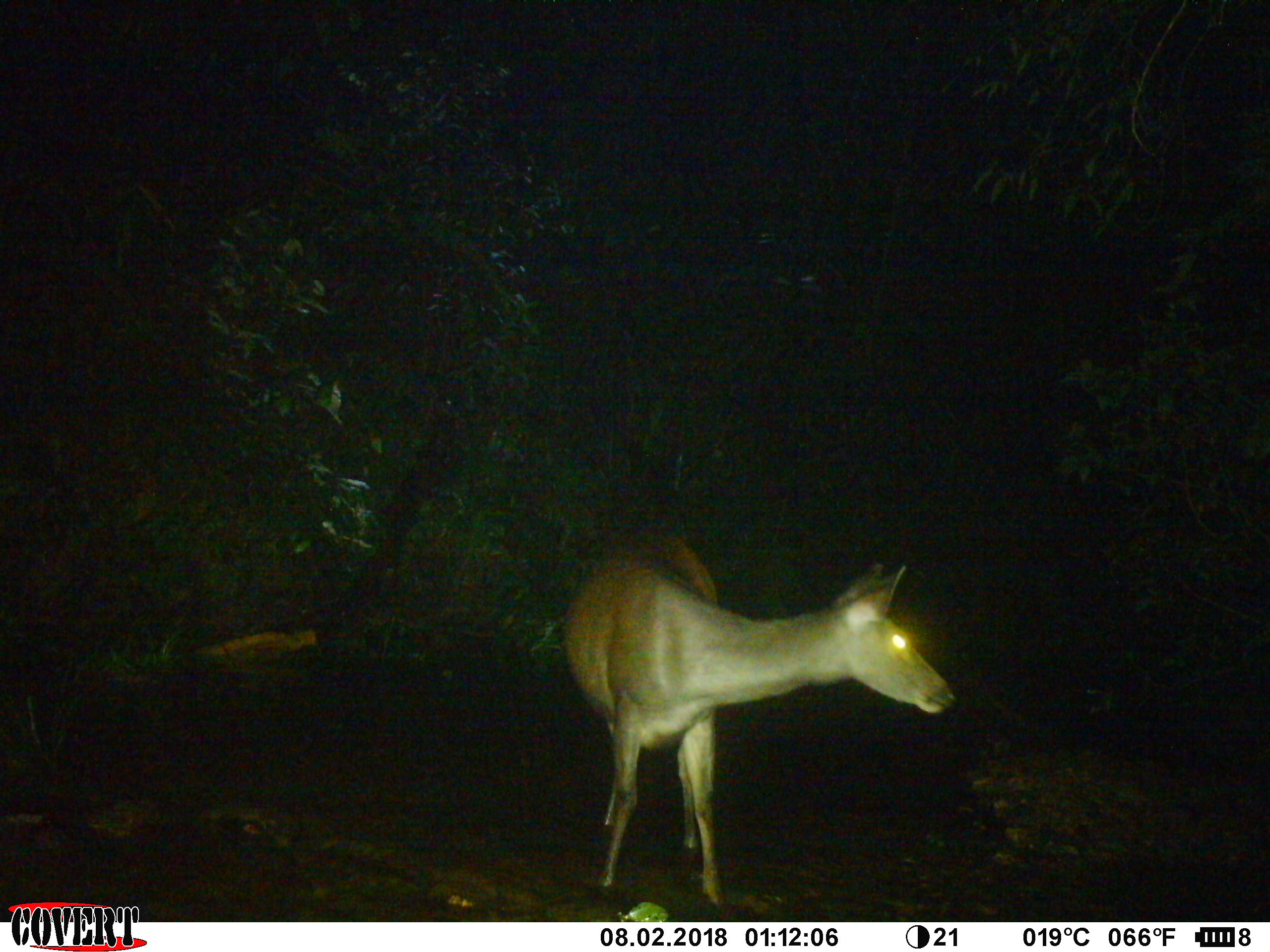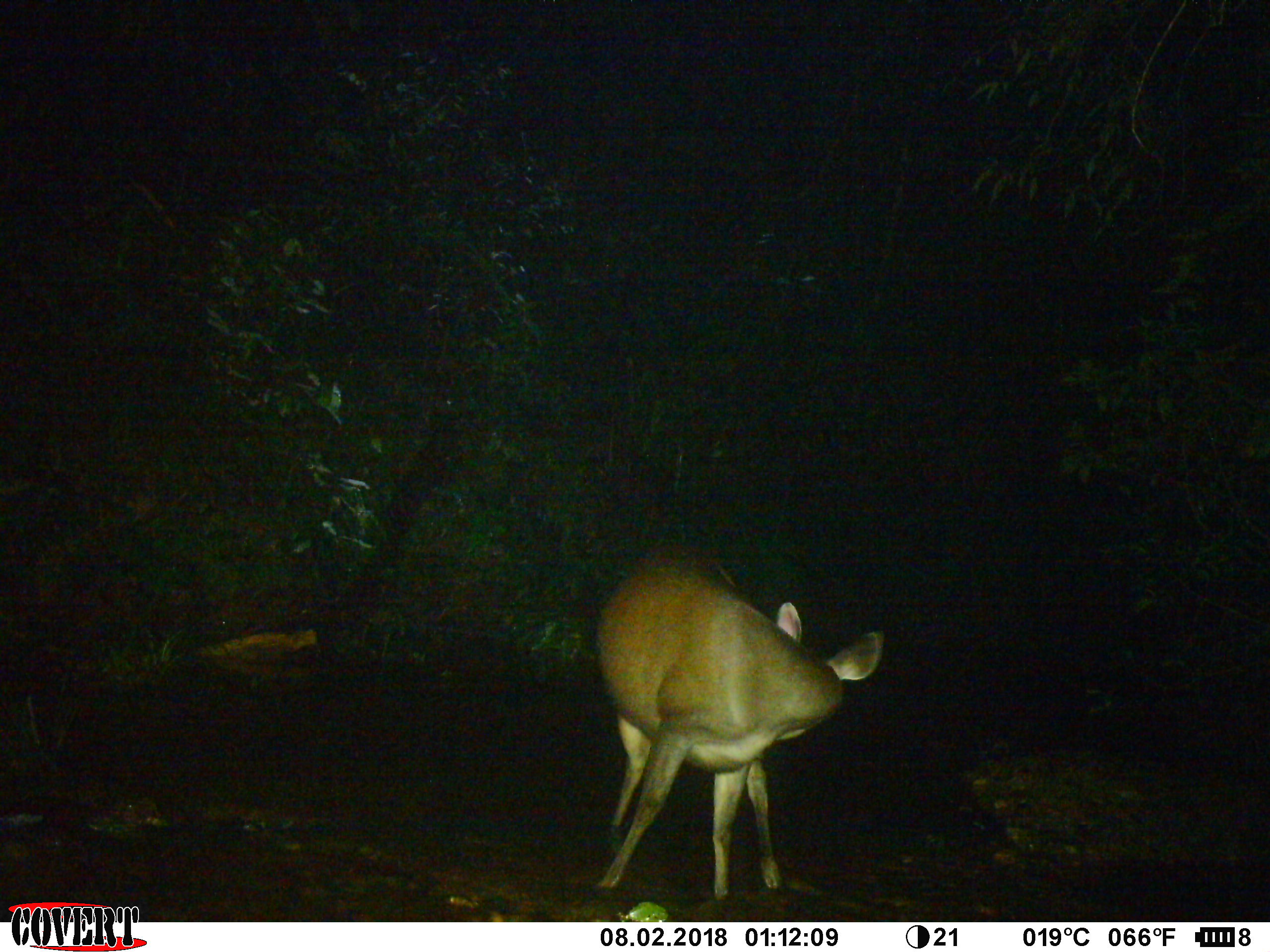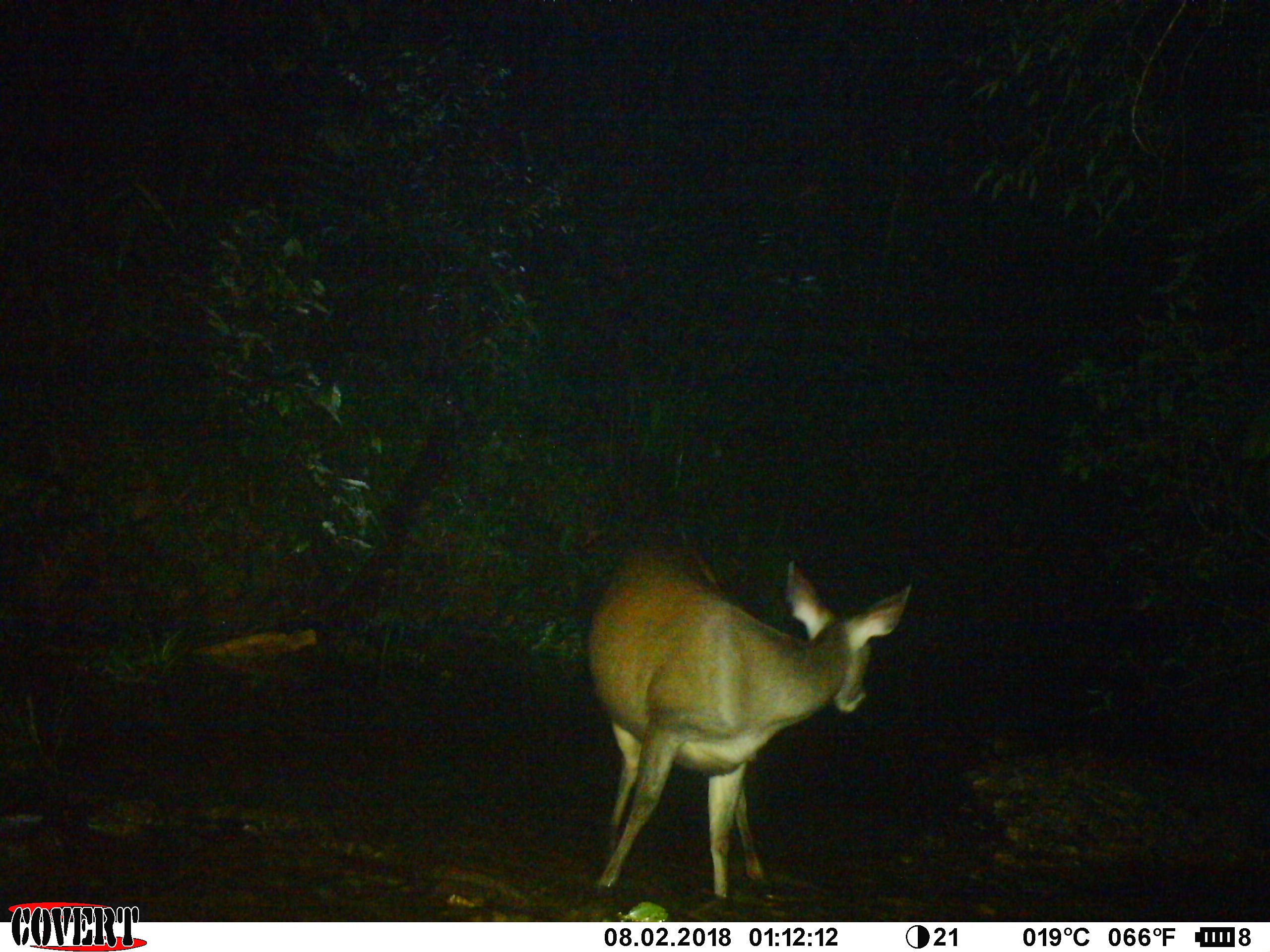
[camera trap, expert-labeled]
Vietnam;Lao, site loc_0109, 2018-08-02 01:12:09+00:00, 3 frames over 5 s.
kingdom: Animalia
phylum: Chordata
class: Mammalia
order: Artiodactyla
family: Cervidae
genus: Rusa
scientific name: Rusa unicolor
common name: sambar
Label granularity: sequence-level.